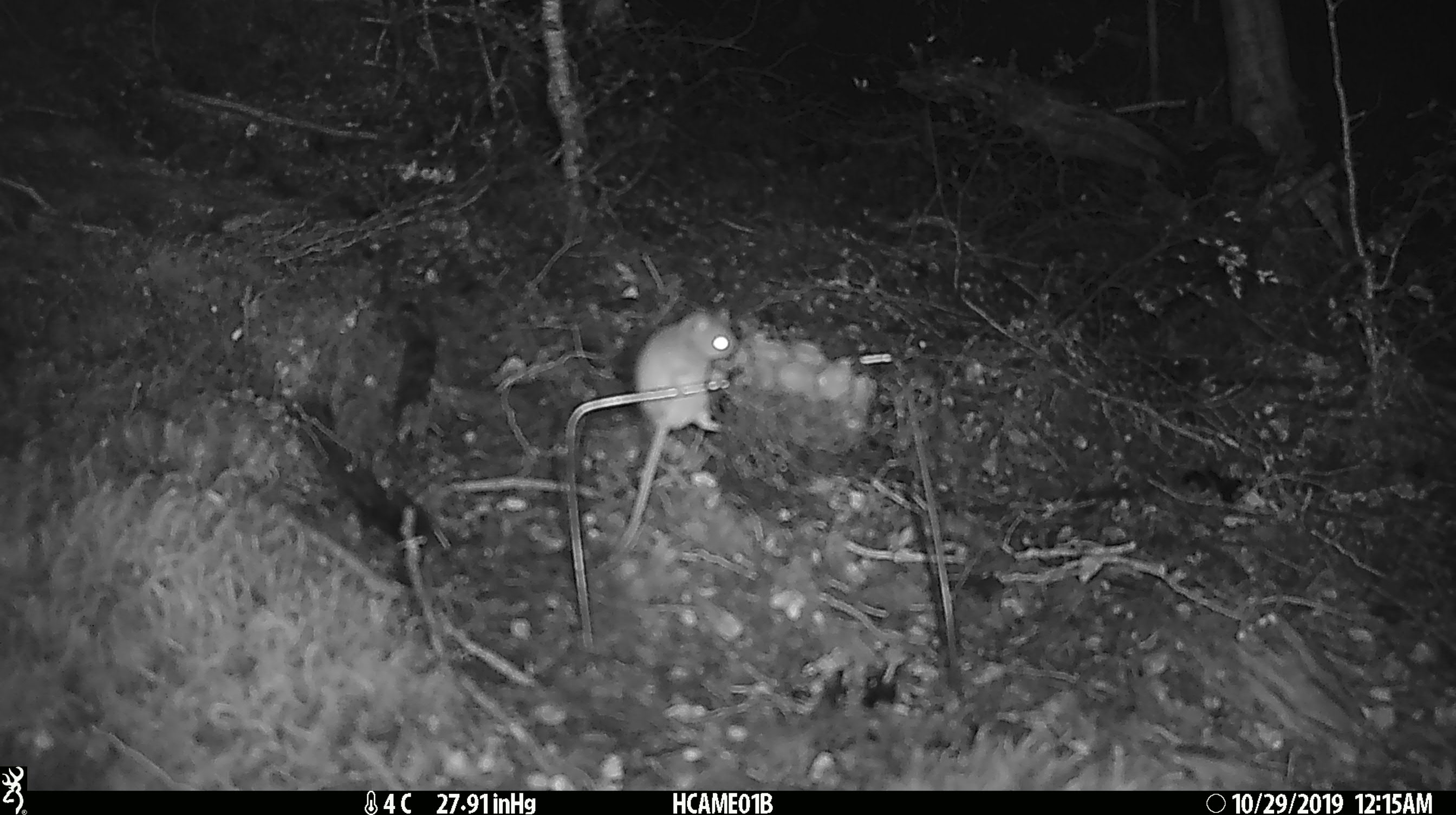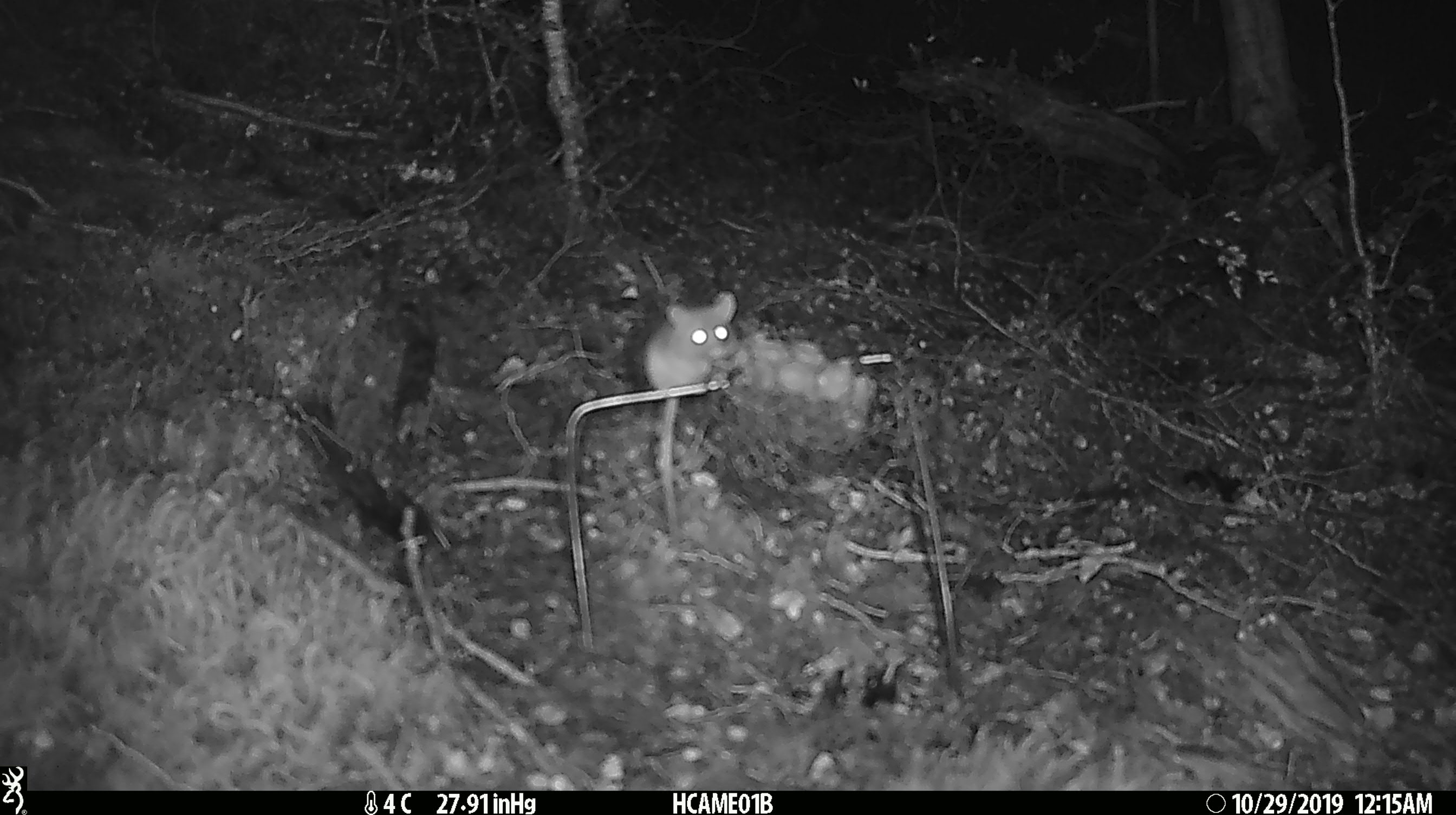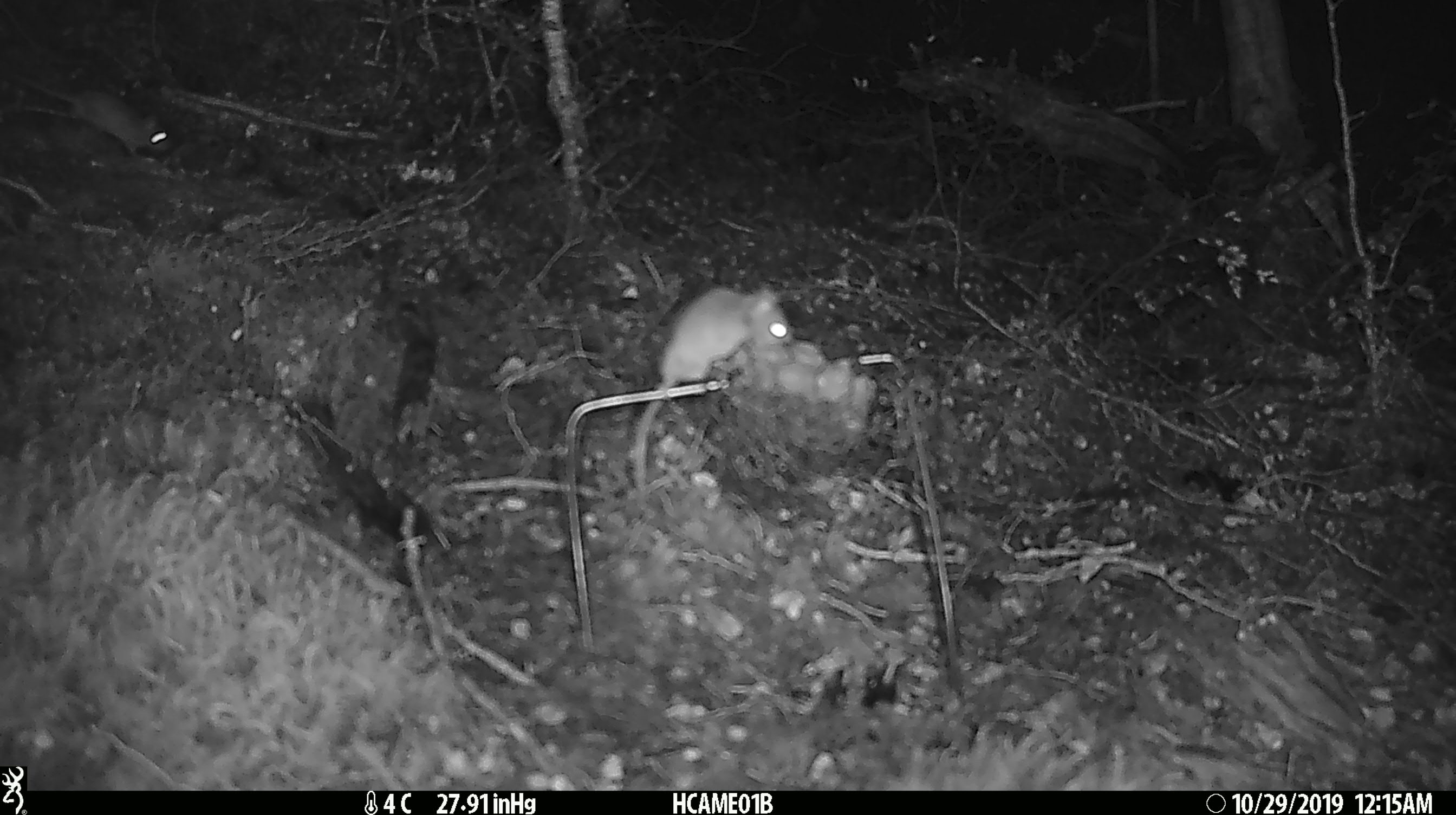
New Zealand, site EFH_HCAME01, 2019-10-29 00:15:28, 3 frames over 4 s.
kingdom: Animalia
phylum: Chordata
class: Mammalia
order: Rodentia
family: Muridae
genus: Mus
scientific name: Mus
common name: mouse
Mouse (Mus).